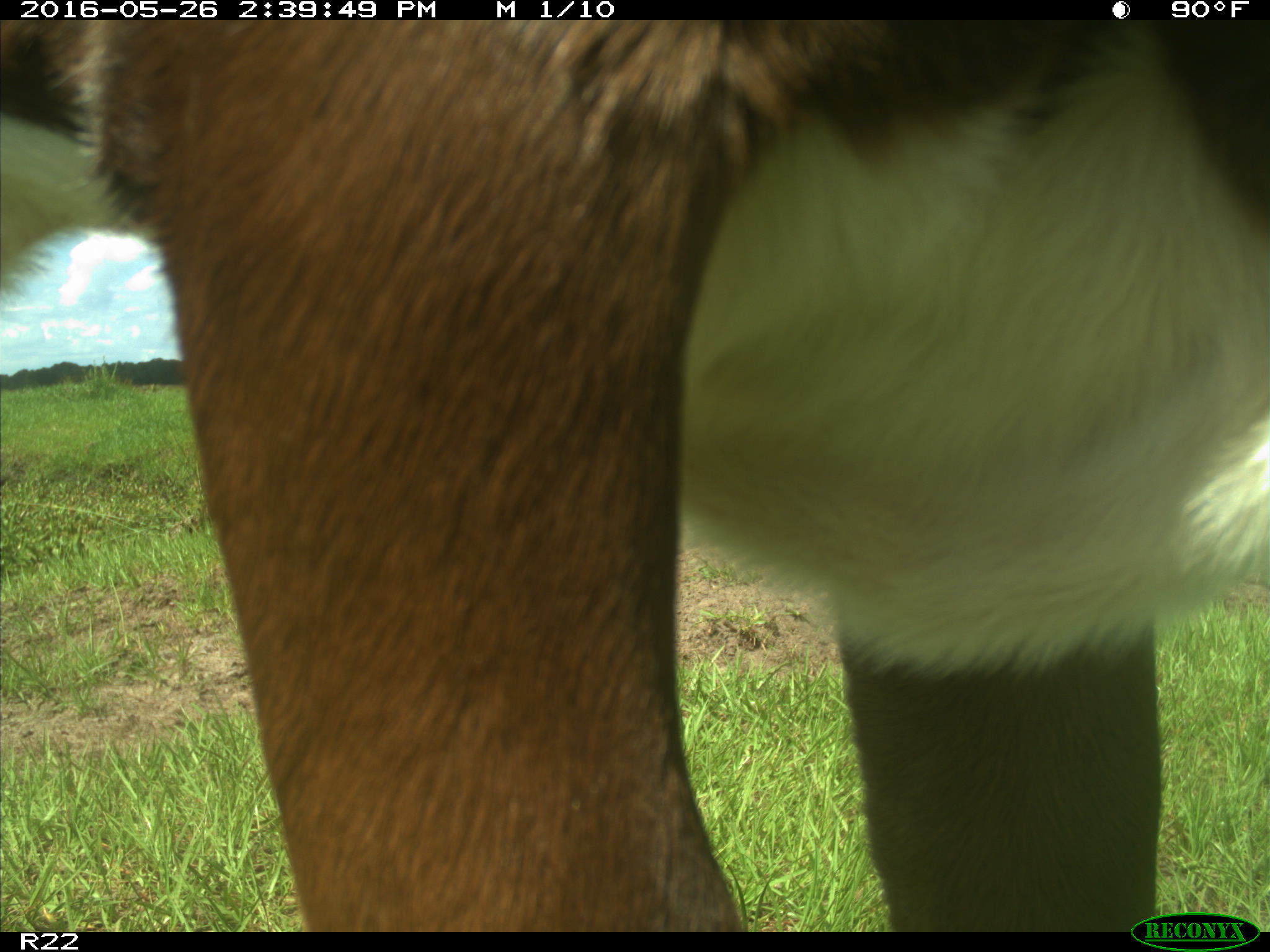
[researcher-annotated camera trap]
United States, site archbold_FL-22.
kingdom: Animalia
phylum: Chordata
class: Mammalia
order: Artiodactyla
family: Bovidae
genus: Bos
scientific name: Bos taurus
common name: domestic cow